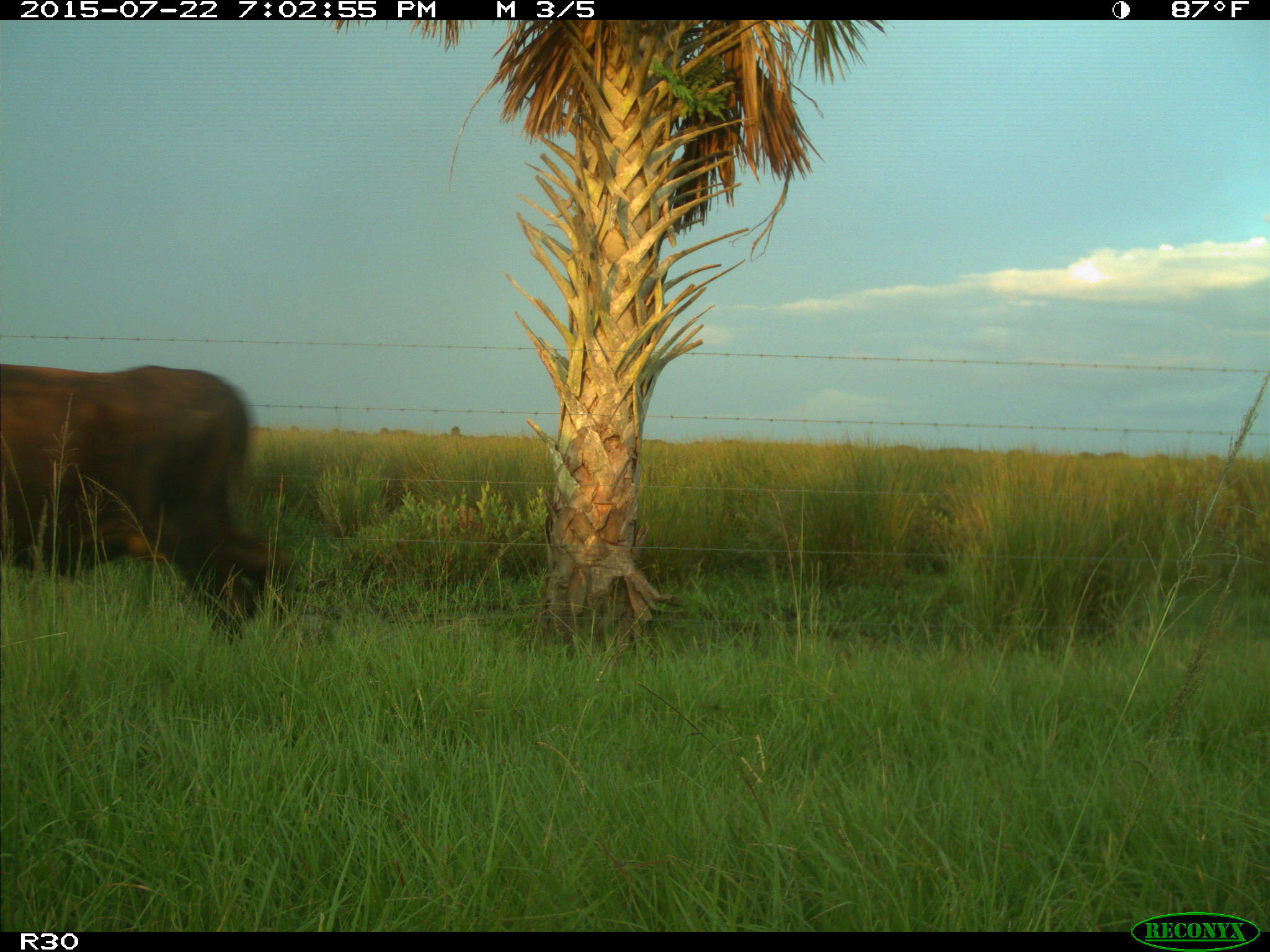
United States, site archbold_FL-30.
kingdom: Animalia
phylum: Chordata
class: Mammalia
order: Artiodactyla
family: Bovidae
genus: Bos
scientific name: Bos taurus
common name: domestic cow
Bos taurus (domestic cow).